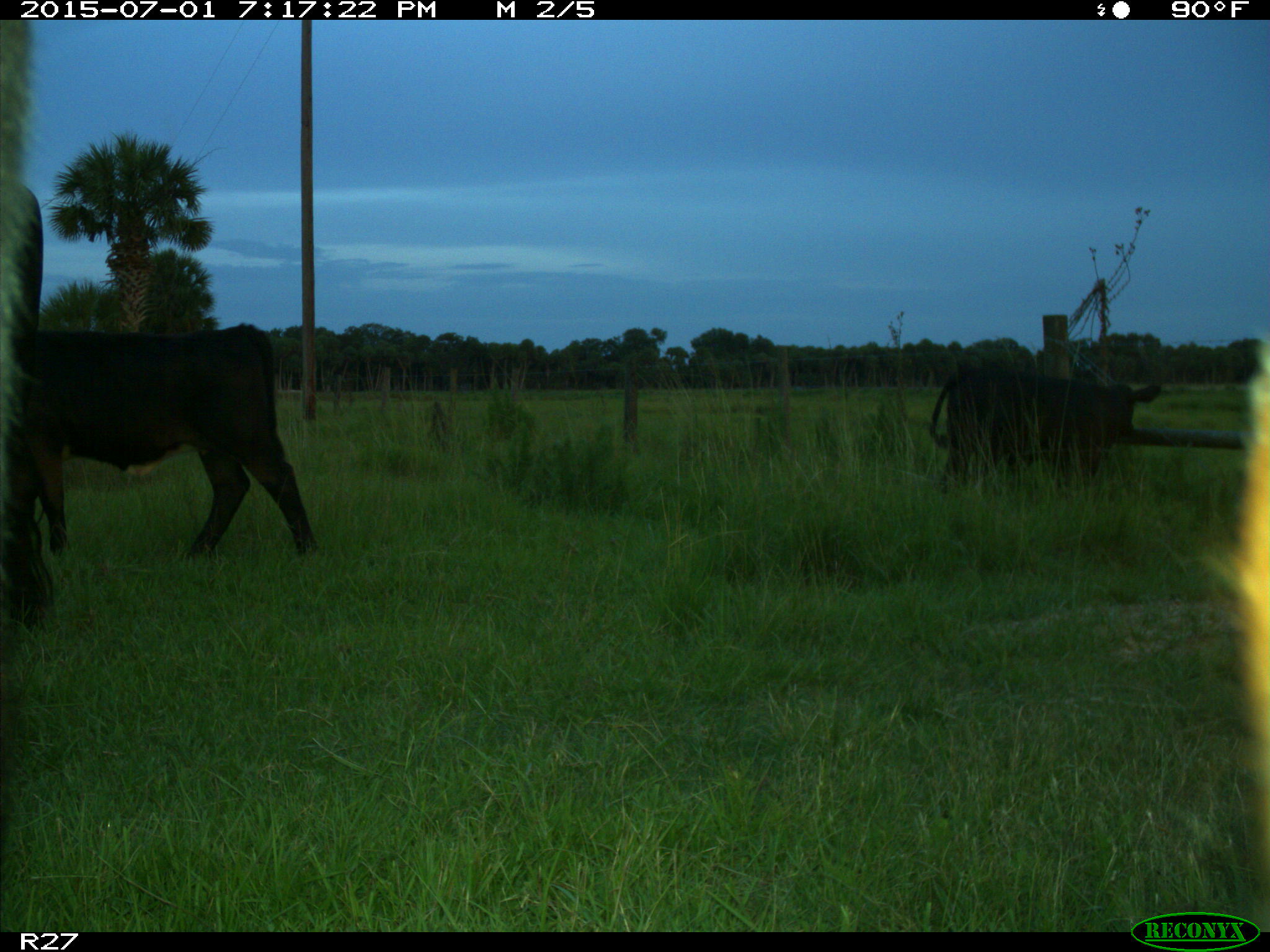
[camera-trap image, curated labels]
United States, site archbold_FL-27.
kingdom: Animalia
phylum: Chordata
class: Mammalia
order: Artiodactyla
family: Bovidae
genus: Bos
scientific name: Bos taurus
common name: domestic cow